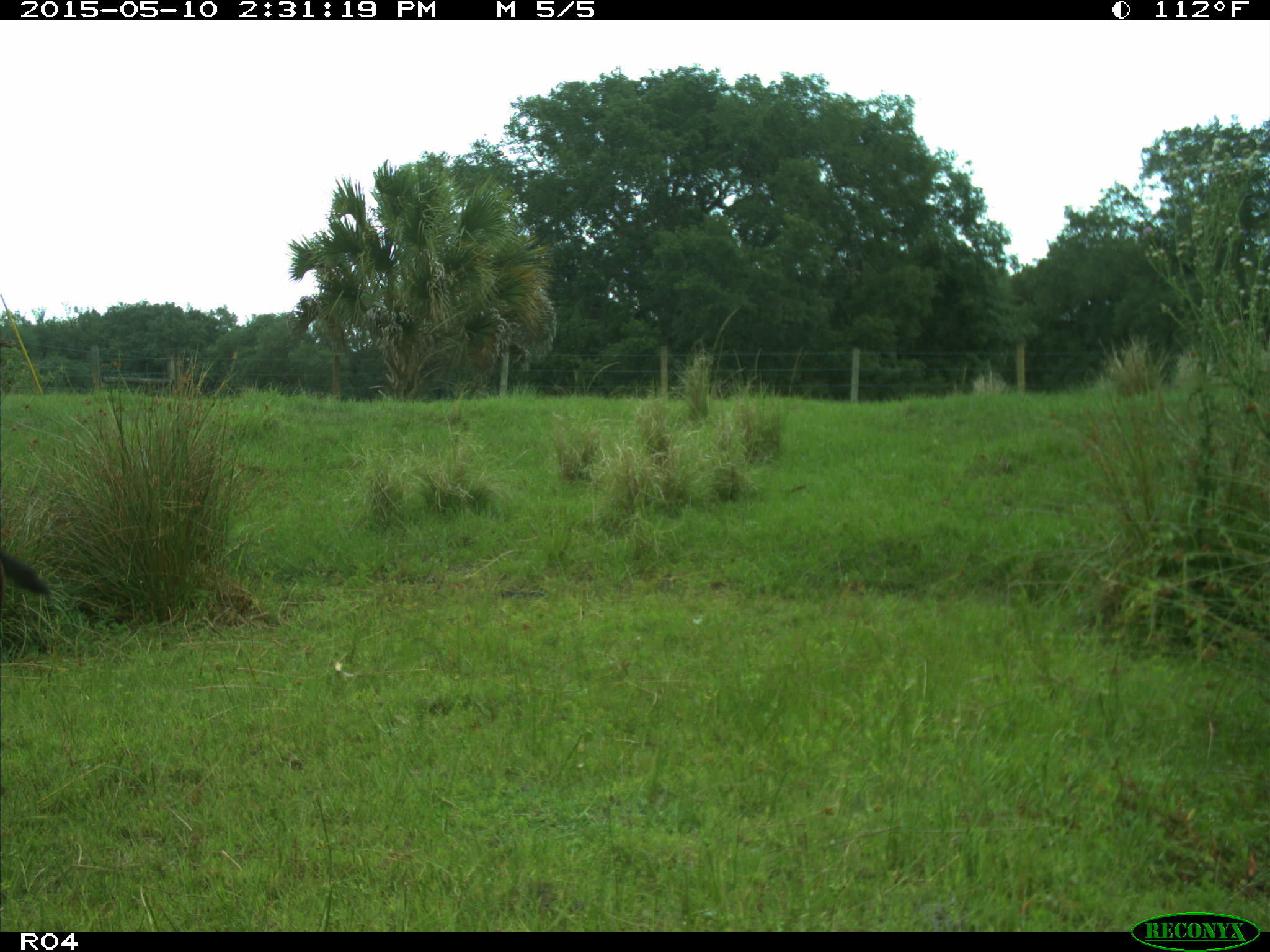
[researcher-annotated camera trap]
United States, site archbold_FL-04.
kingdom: Animalia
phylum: Chordata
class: Mammalia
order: Artiodactyla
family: Bovidae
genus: Bos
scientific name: Bos taurus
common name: domestic cow